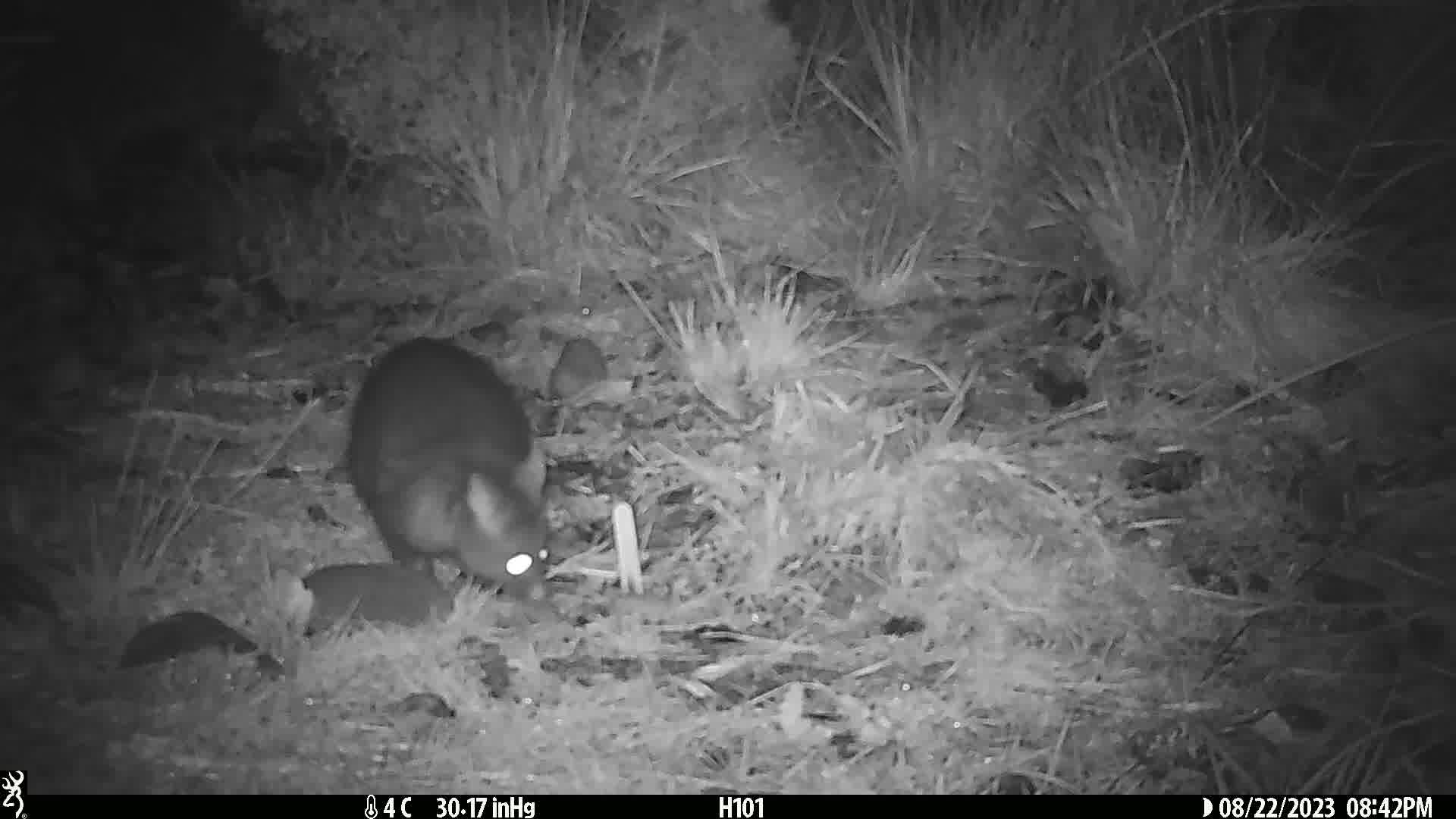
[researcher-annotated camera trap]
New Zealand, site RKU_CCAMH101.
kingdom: Animalia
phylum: Chordata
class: Mammalia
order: Diprotodontia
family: Phalangeridae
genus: Trichosurus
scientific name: Trichosurus vulpecula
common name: common brushtail possum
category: possum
Possum (common brushtail possum) (Trichosurus vulpecula).